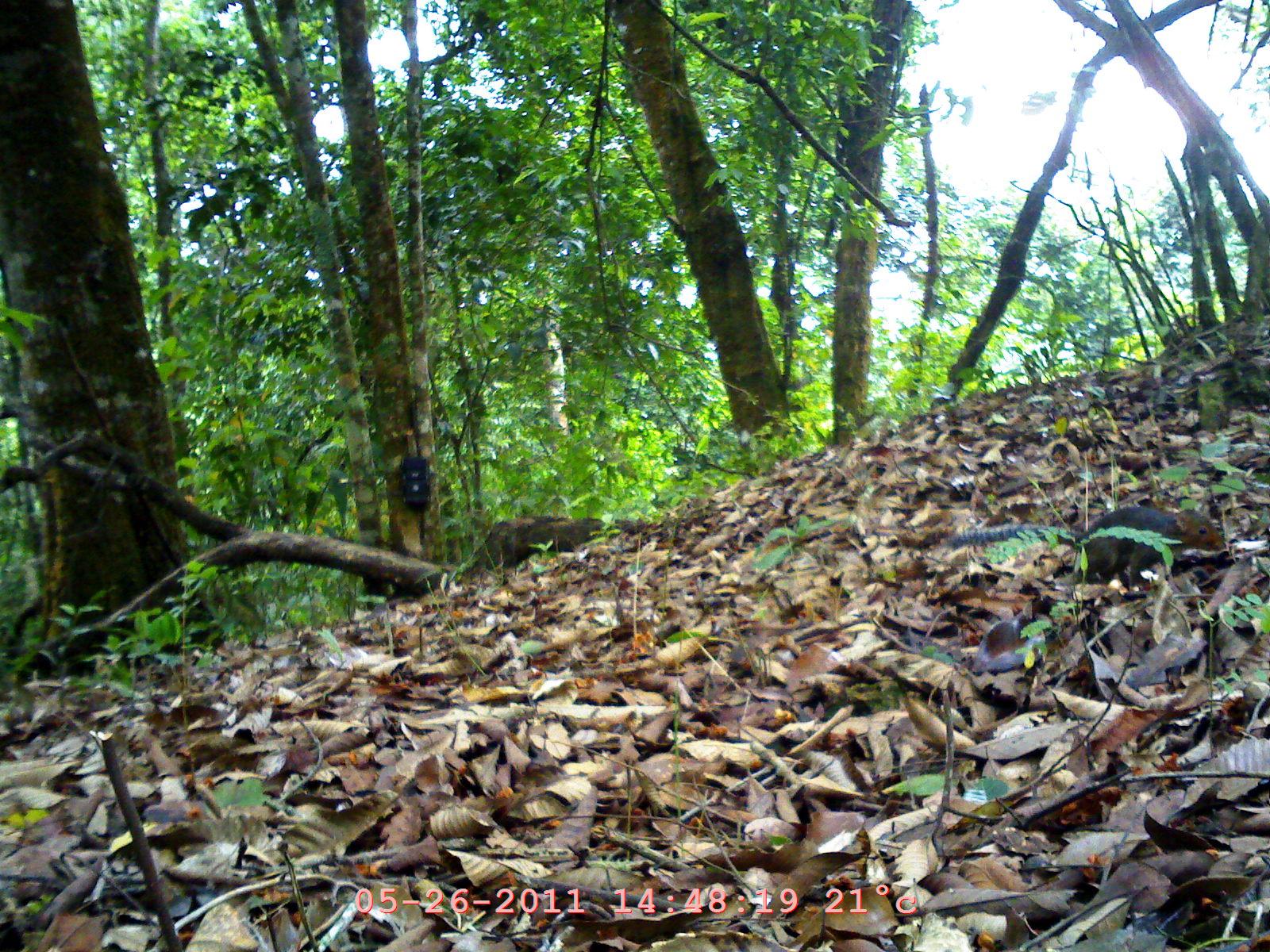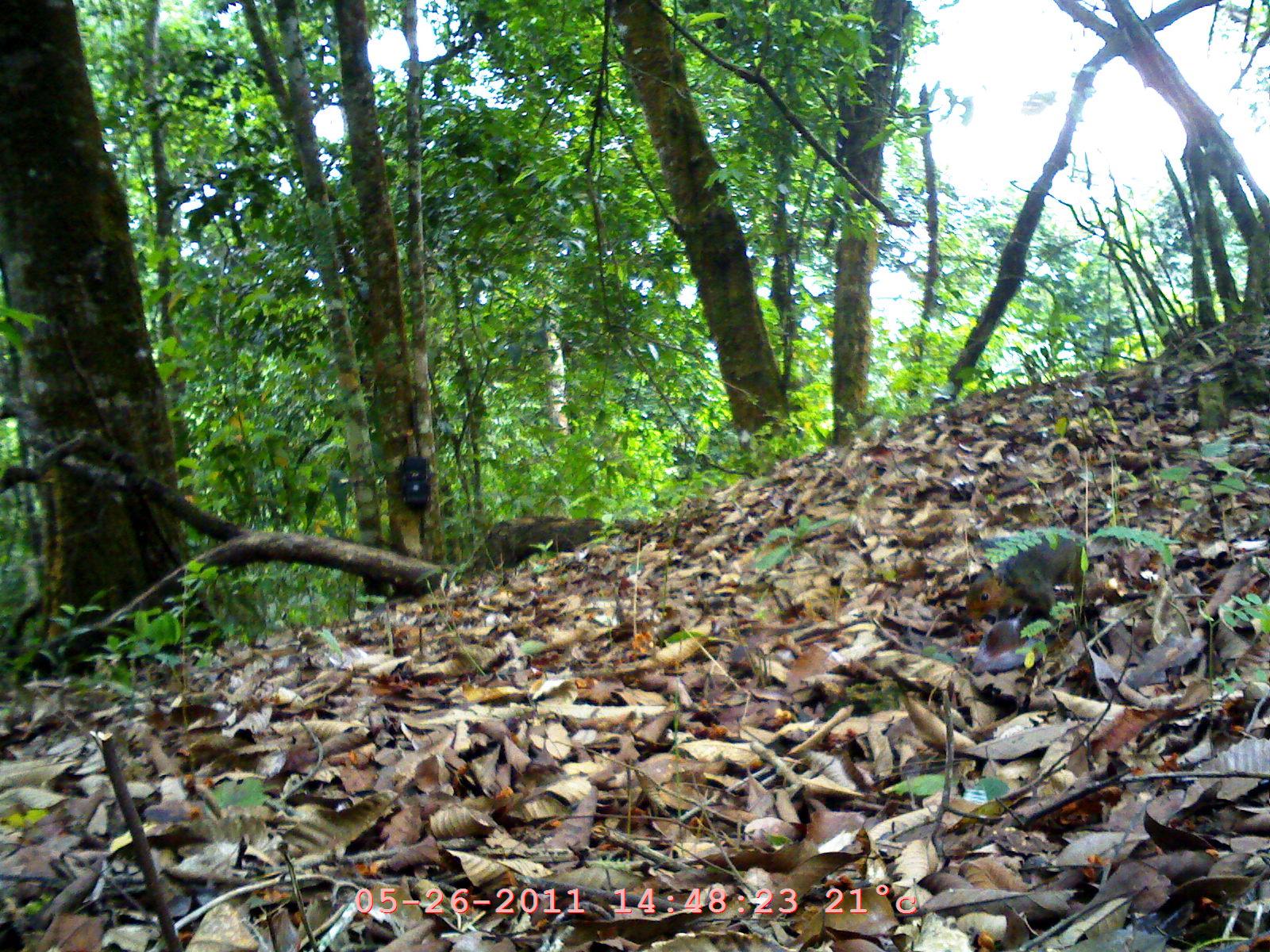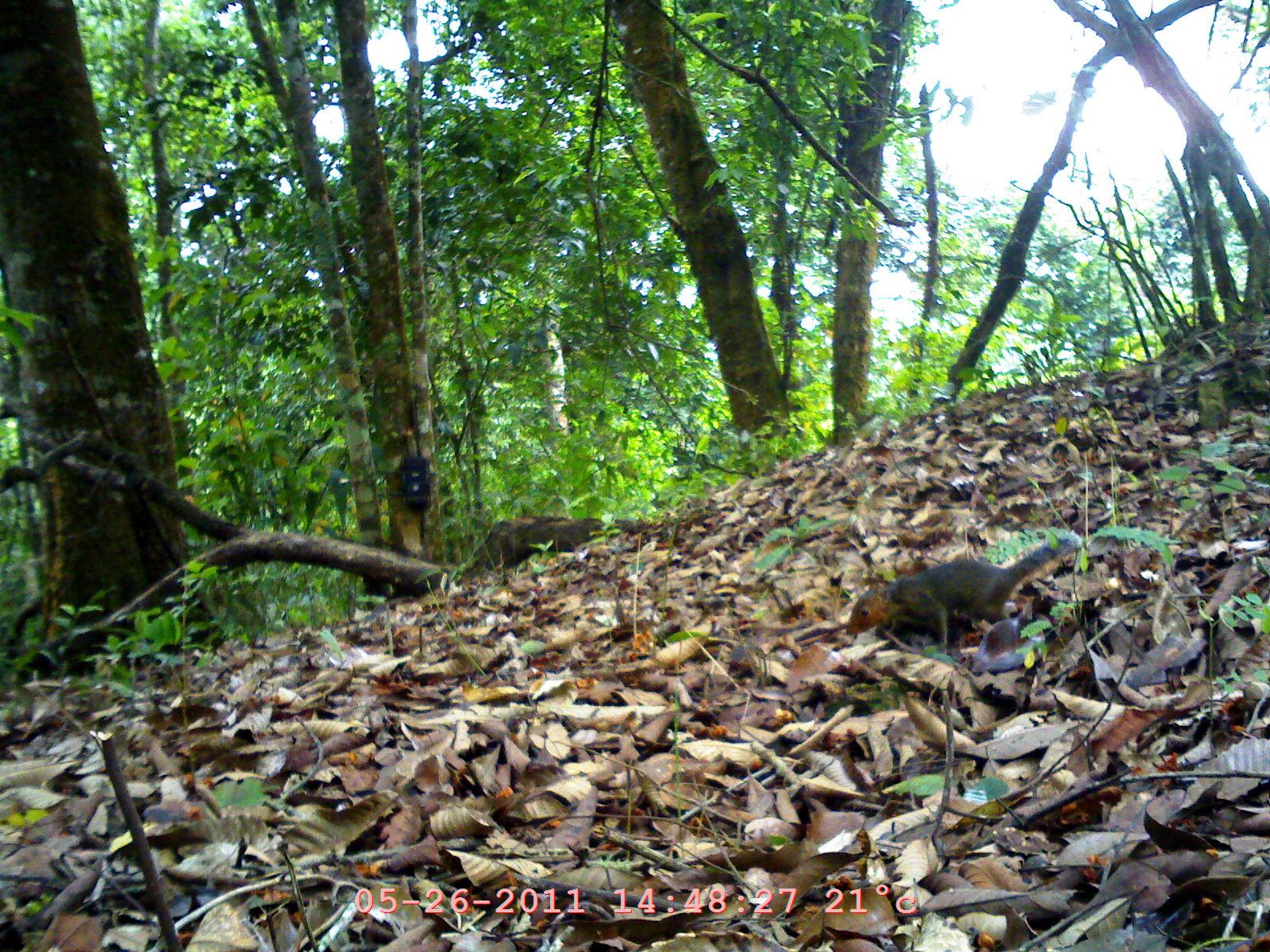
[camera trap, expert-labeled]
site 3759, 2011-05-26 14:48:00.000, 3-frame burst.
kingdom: Animalia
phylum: Chordata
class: Mammalia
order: Rodentia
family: Sciuridae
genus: Dremomys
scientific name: Dremomys rufigenis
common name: asian red-cheeked squirrel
Dremomys rufigenis (asian red-cheeked squirrel), count 1.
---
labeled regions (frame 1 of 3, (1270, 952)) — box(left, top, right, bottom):
dremomys rufigenis: box(947, 501, 1231, 578)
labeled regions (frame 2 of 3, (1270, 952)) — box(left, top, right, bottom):
dremomys rufigenis: box(958, 526, 1088, 629)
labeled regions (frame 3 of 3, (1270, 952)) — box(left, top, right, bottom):
dremomys rufigenis: box(842, 539, 1070, 645)